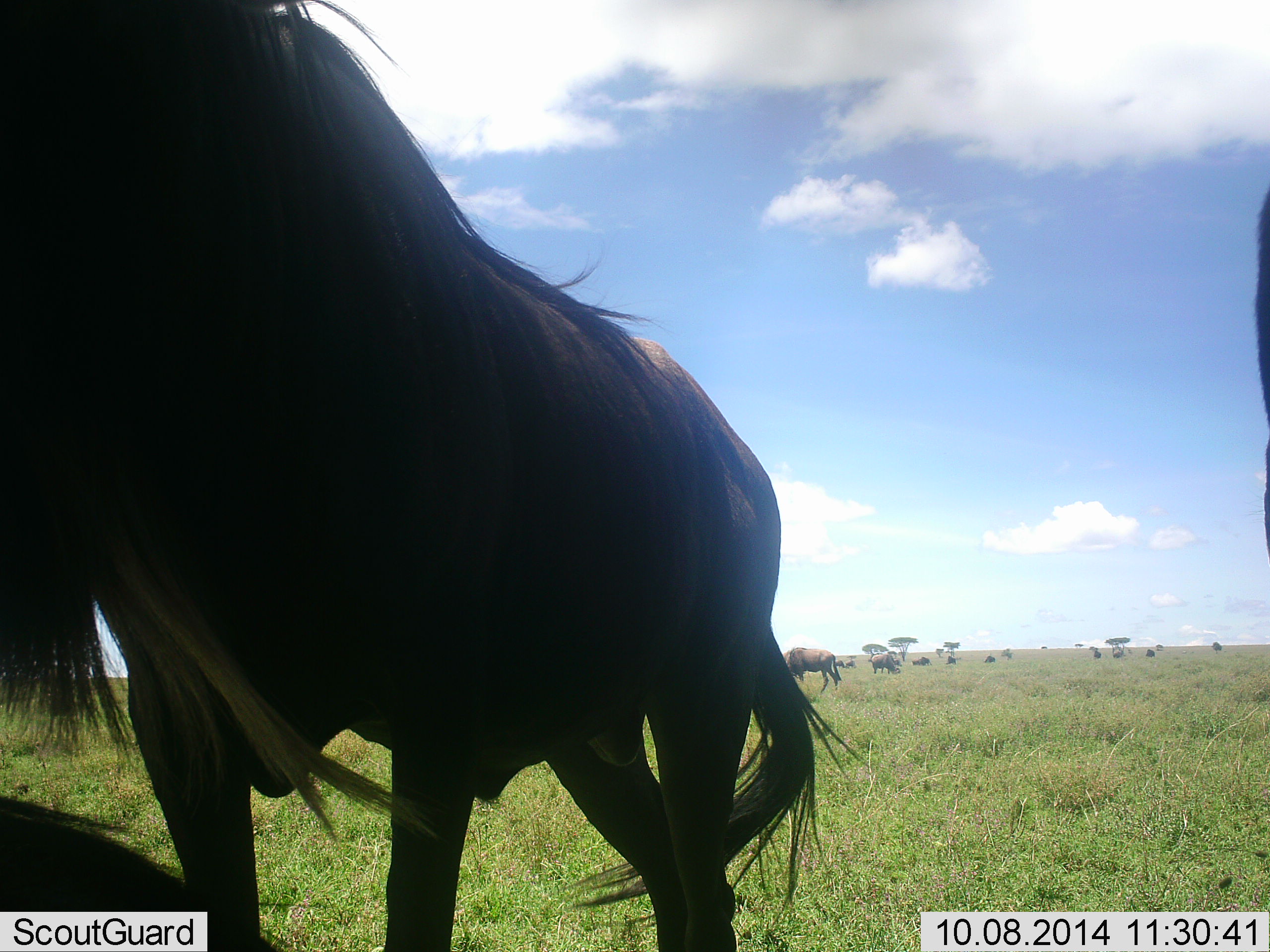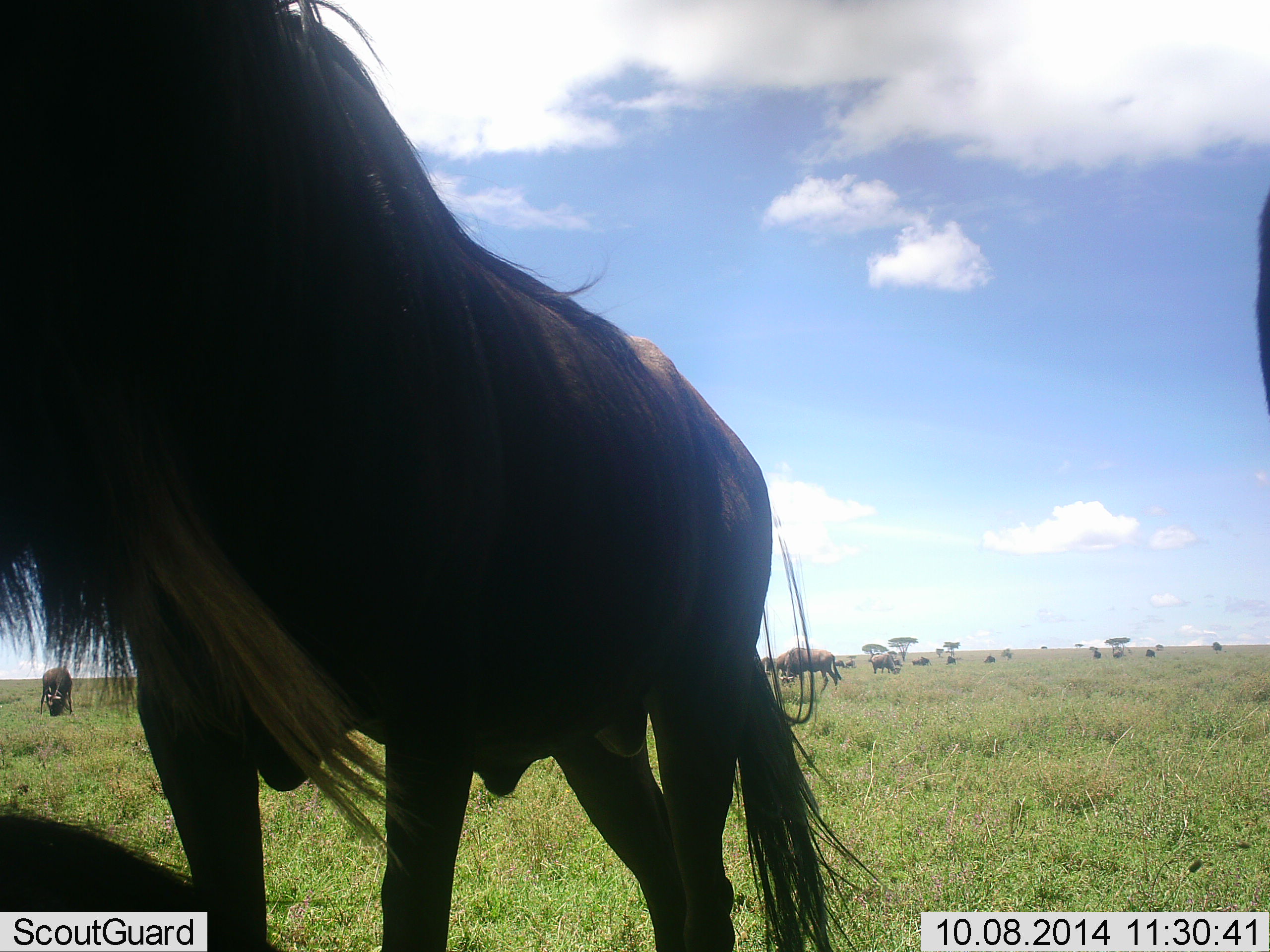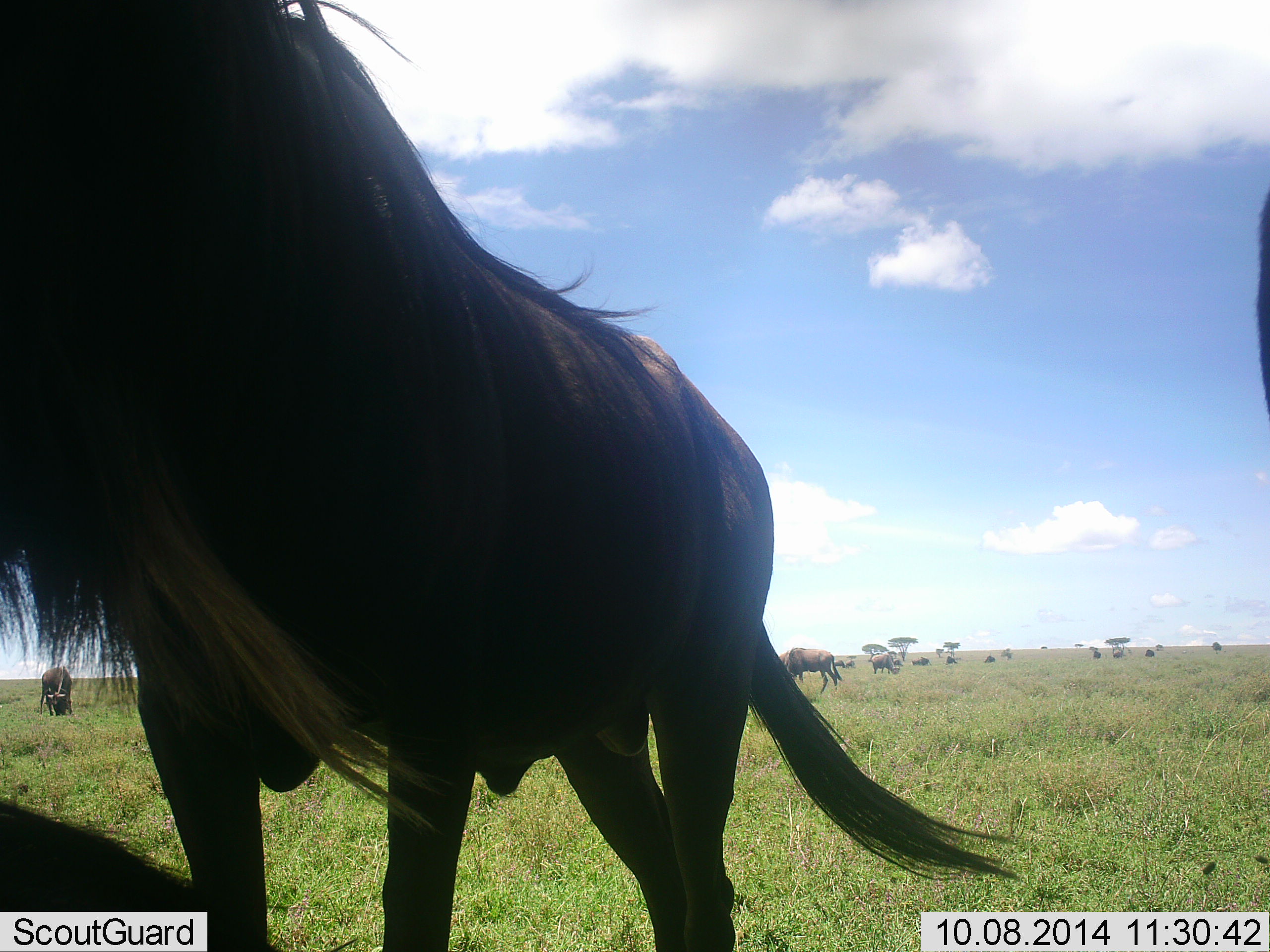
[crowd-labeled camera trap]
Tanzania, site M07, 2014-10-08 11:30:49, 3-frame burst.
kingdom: Animalia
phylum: Chordata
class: Mammalia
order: Artiodactyla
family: Bovidae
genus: Connochaetes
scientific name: Connochaetes taurinus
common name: blue wildebeest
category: wildebeest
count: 10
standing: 90%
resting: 20%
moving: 10%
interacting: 0%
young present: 0%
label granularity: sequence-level